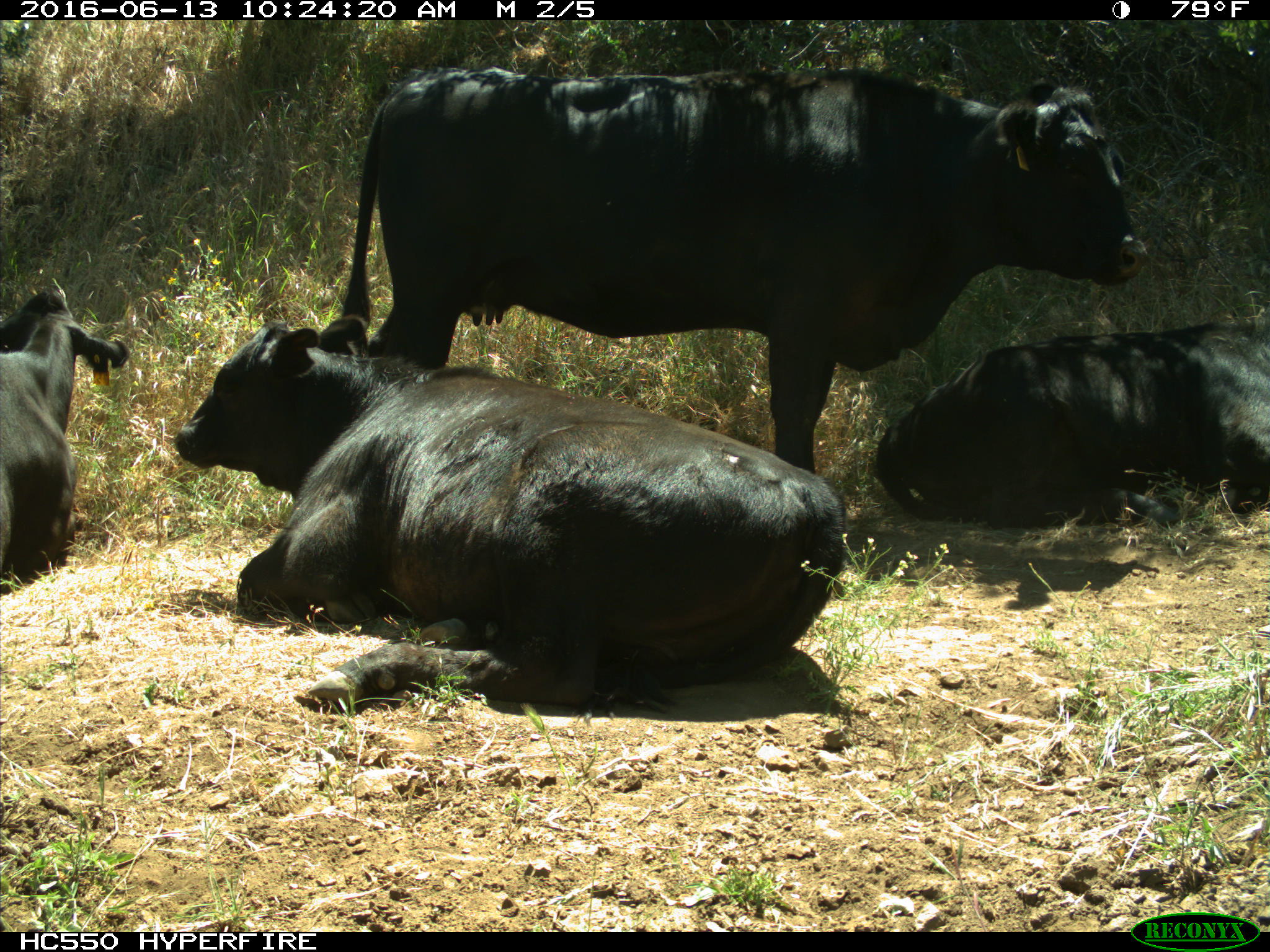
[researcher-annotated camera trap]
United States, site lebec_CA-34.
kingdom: Animalia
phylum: Chordata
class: Mammalia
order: Artiodactyla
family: Bovidae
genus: Bos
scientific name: Bos taurus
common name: domestic cow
Bos taurus (domestic cow).